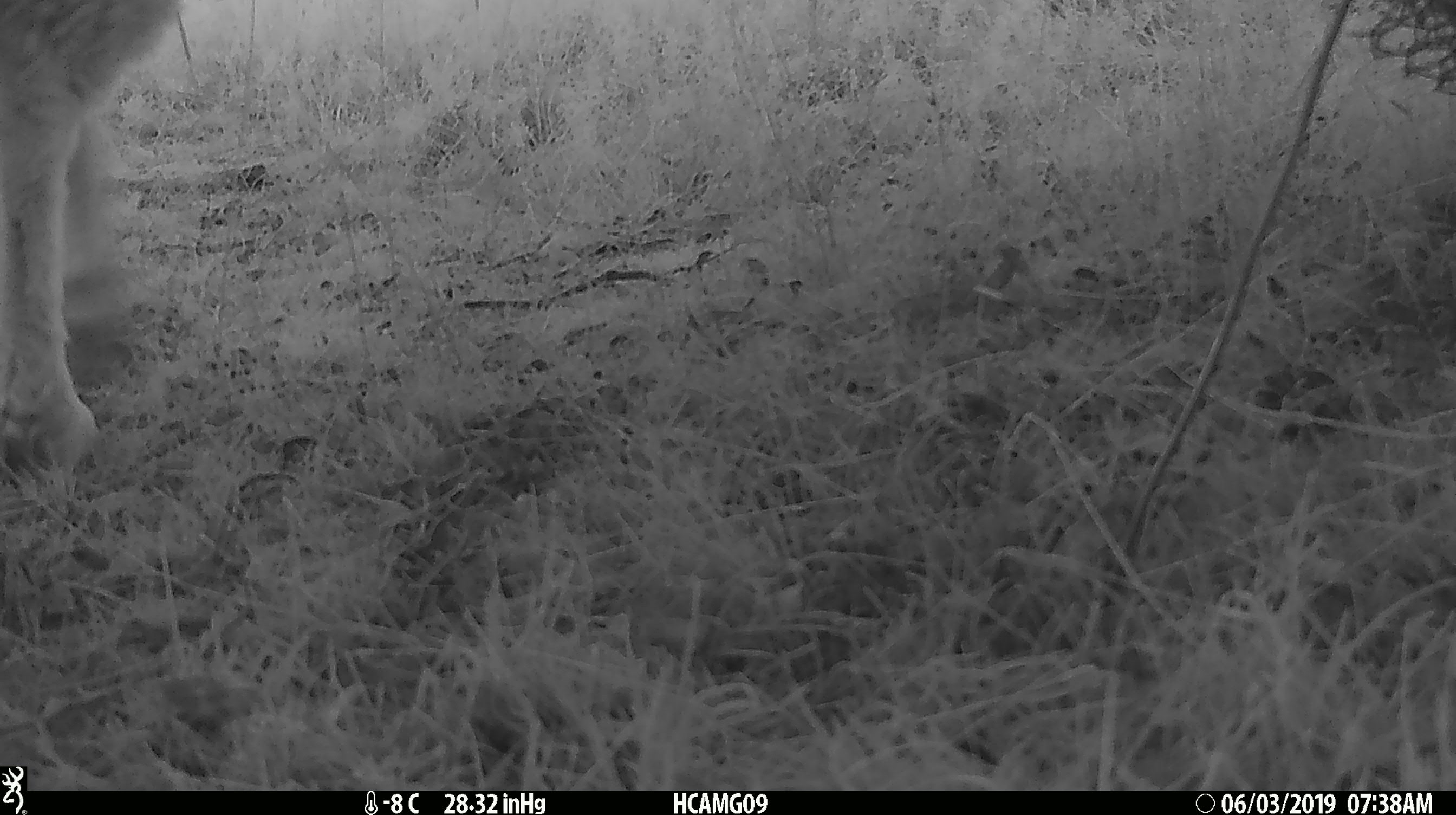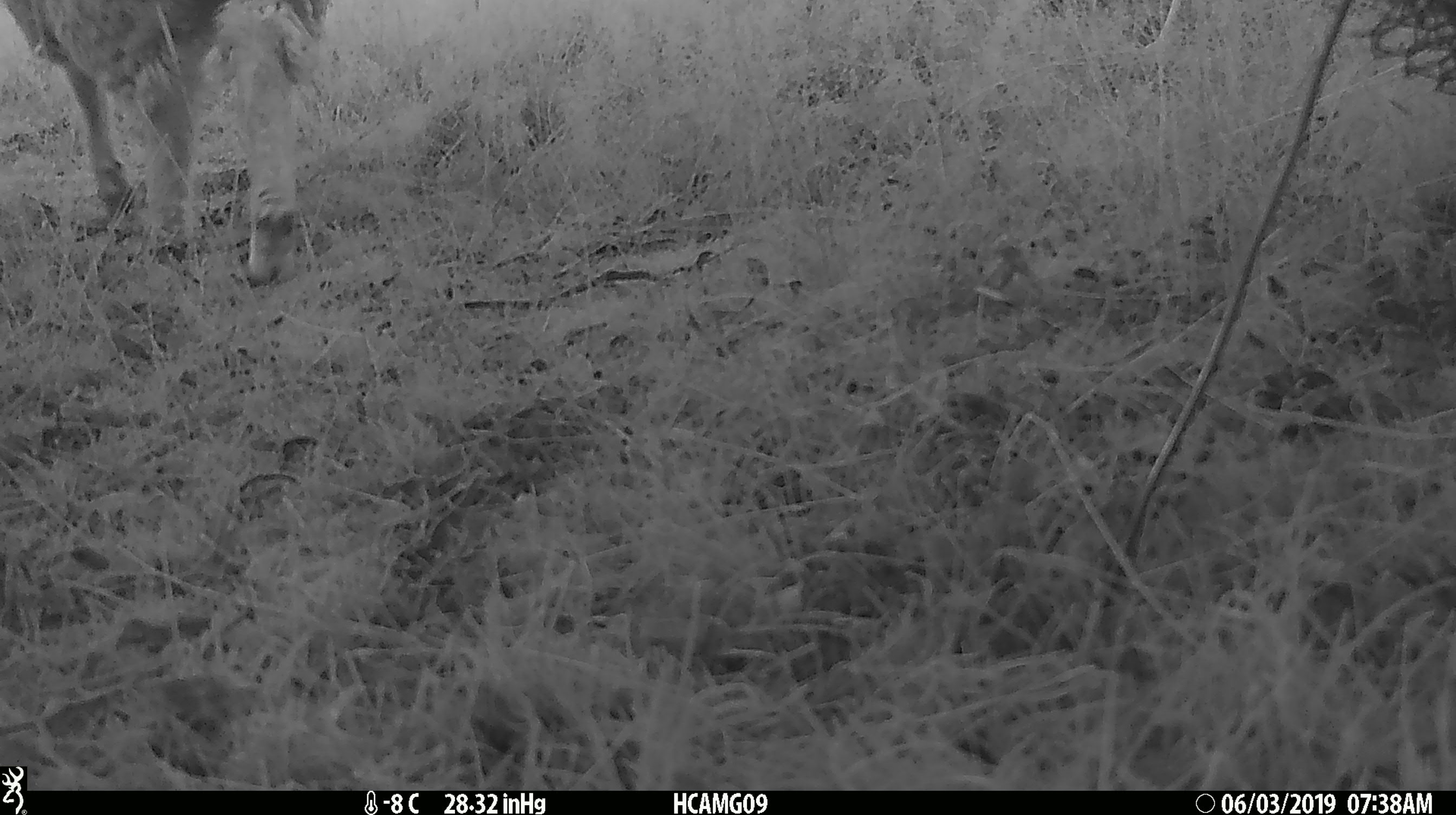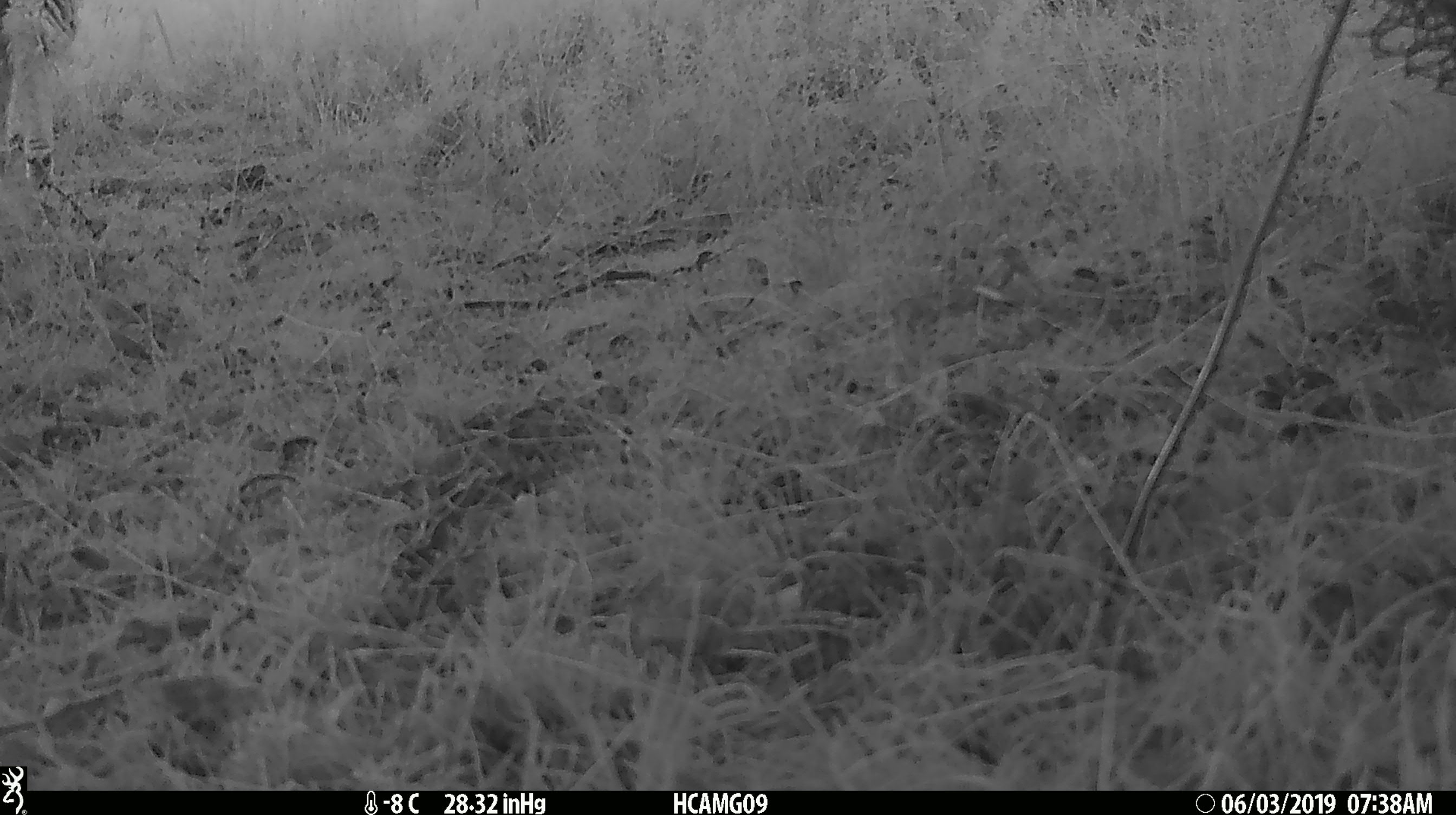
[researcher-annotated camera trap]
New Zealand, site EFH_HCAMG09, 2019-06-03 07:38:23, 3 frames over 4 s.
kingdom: Animalia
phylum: Chordata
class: Mammalia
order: Artiodactyla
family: Bovidae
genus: Ovis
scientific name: Ovis aries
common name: domestic sheep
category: sheep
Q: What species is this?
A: Sheep (domestic sheep) (Ovis aries).